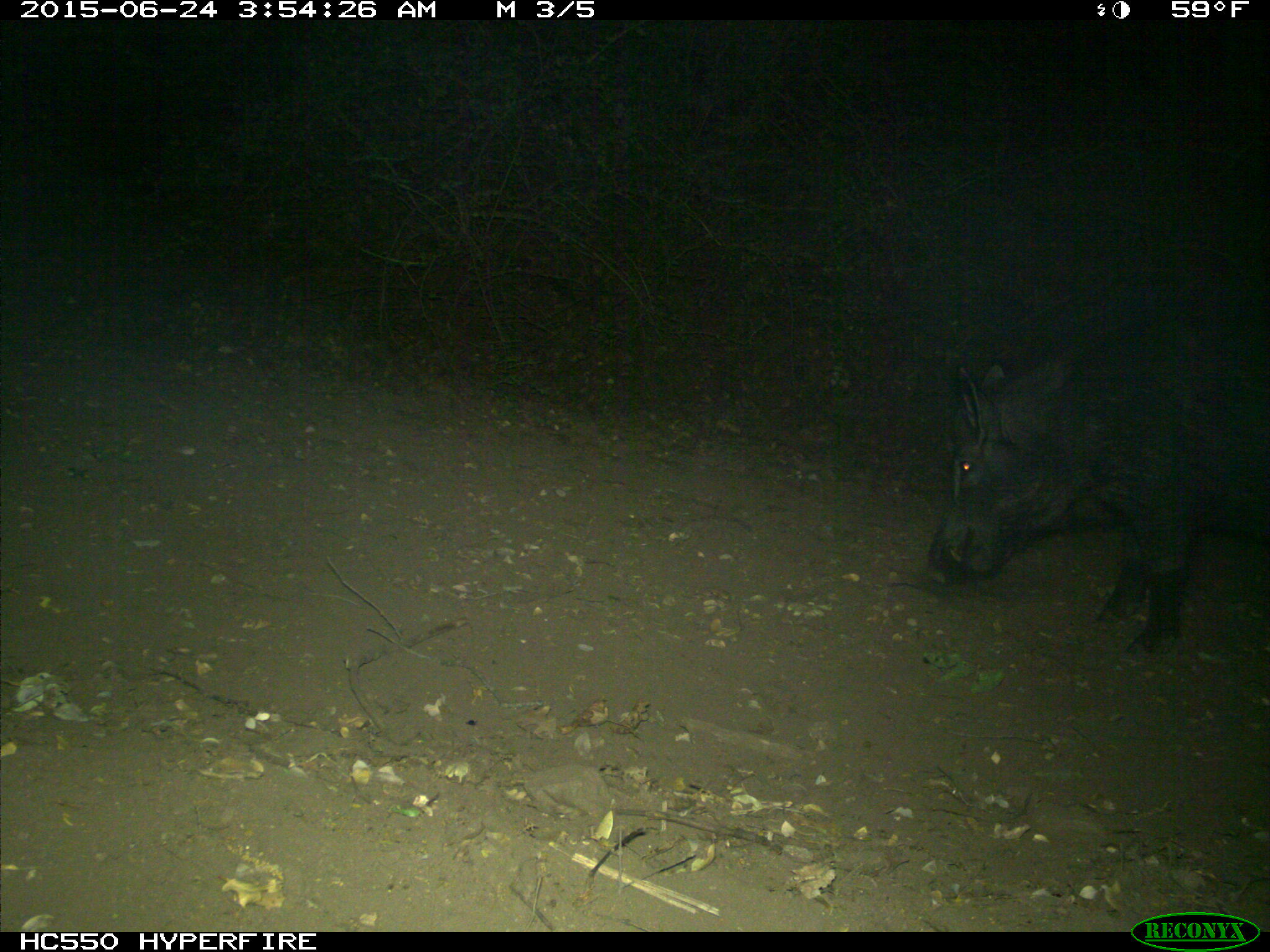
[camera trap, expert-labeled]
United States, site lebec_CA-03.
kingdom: Animalia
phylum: Chordata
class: Mammalia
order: Artiodactyla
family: Suidae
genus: Sus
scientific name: Sus scrofa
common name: wild boar